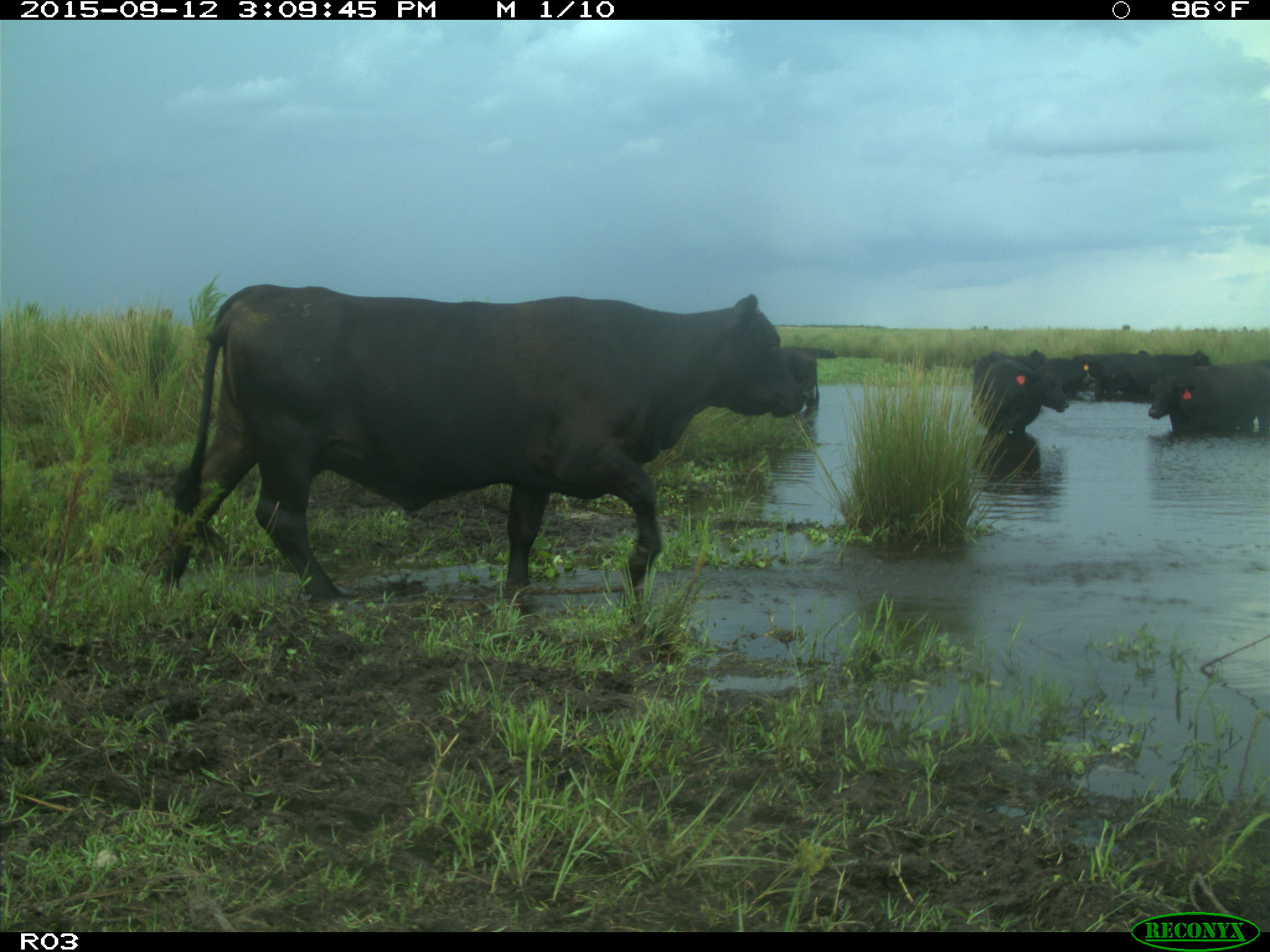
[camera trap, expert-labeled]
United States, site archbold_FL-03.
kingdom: Animalia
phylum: Chordata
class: Mammalia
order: Artiodactyla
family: Bovidae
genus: Bos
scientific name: Bos taurus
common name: domestic cow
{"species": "Bos taurus (domestic cow)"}